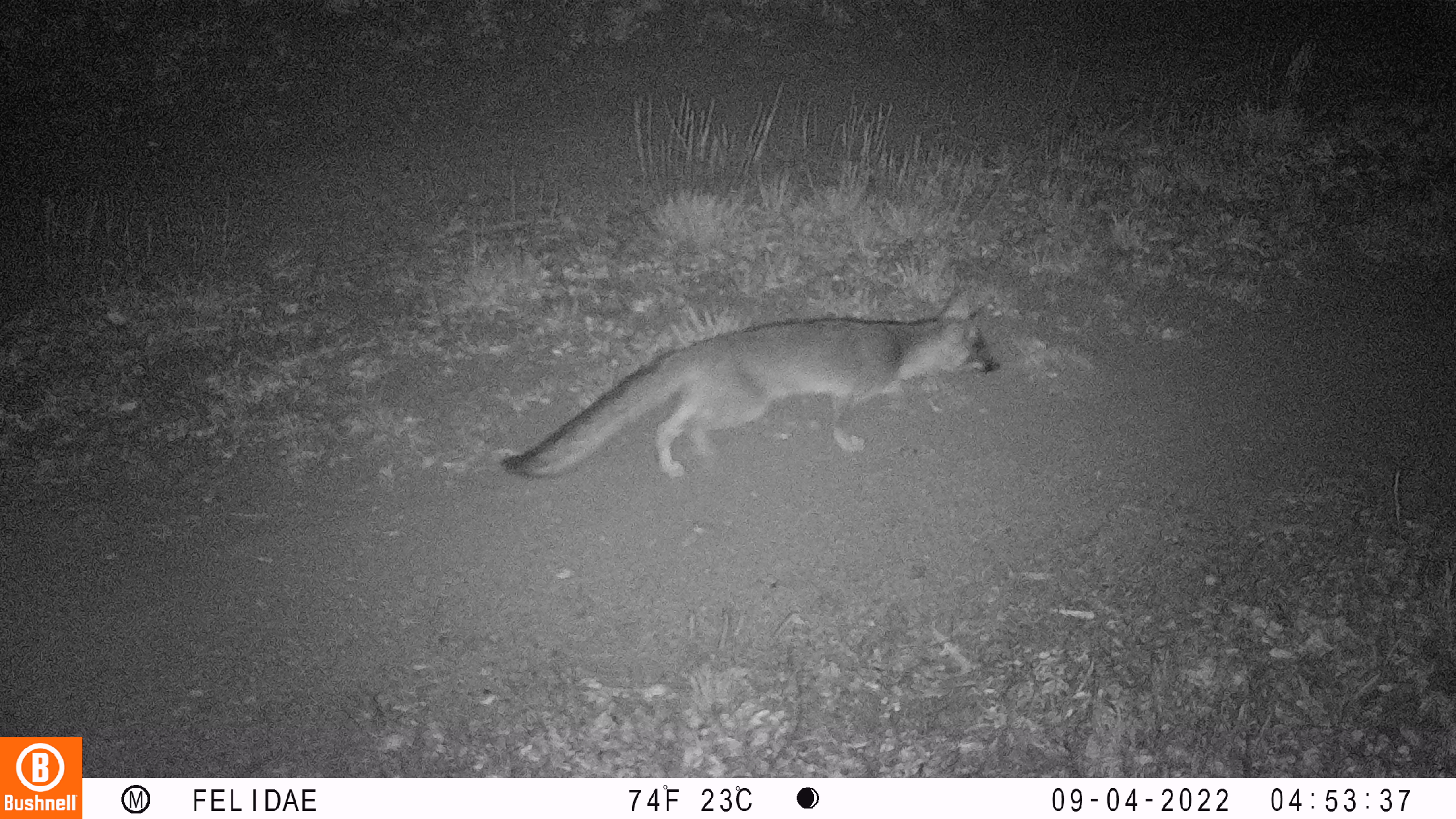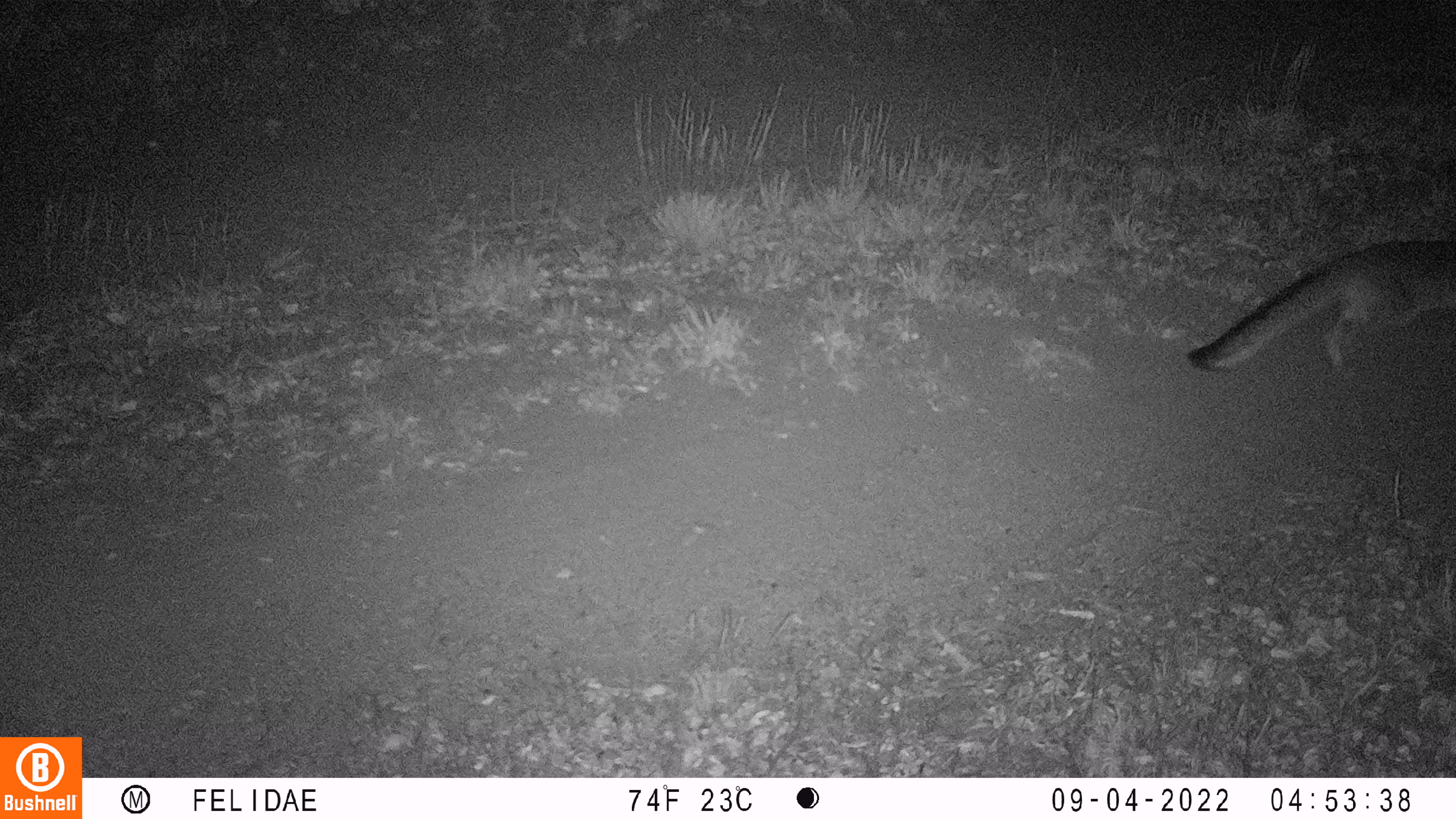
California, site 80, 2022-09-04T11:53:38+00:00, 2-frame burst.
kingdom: Animalia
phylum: Chordata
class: Mammalia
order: Carnivora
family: Canidae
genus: Urocyon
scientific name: Urocyon cinereoargenteus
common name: gray fox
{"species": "gray fox (Urocyon cinereoargenteus)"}